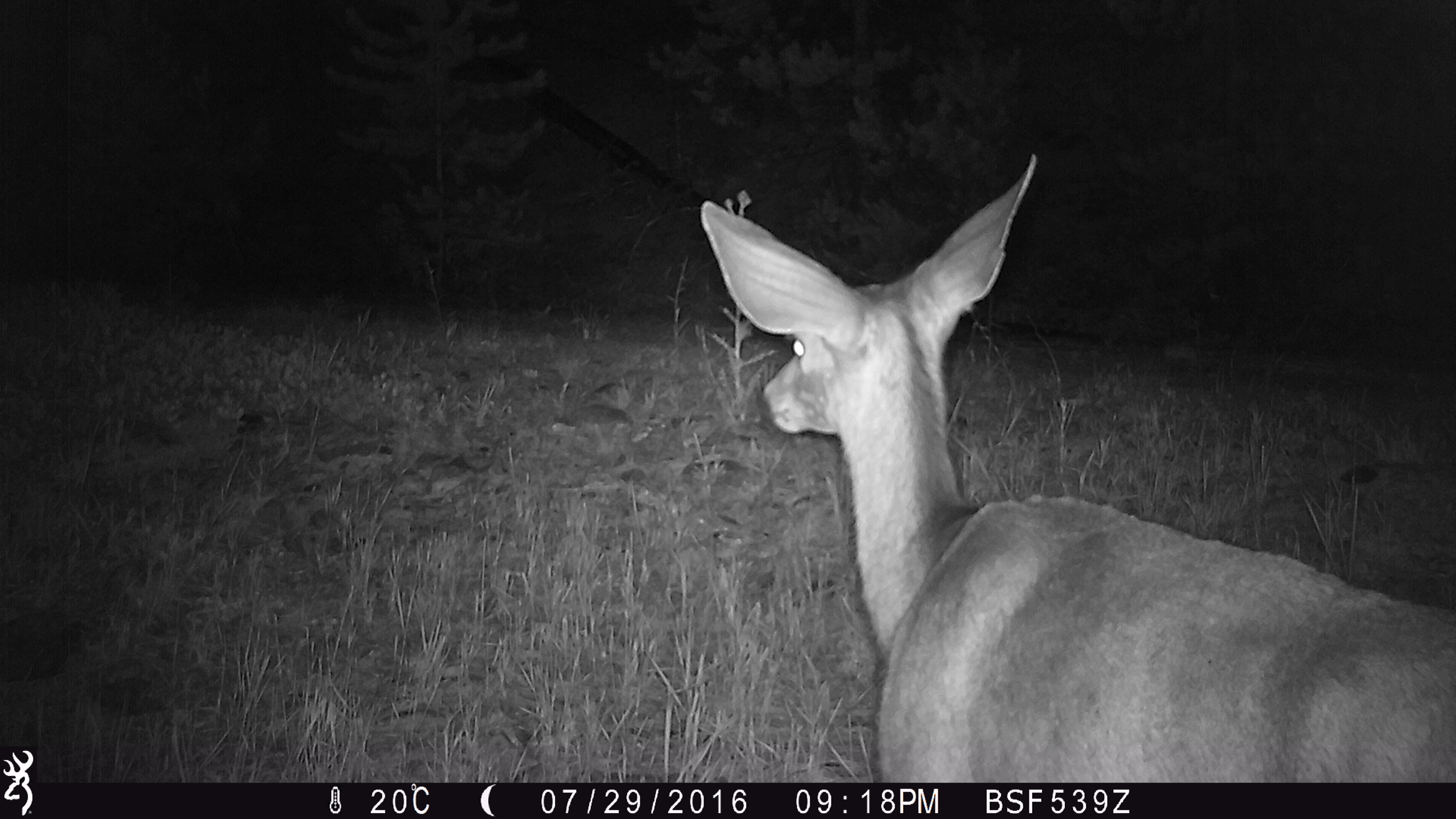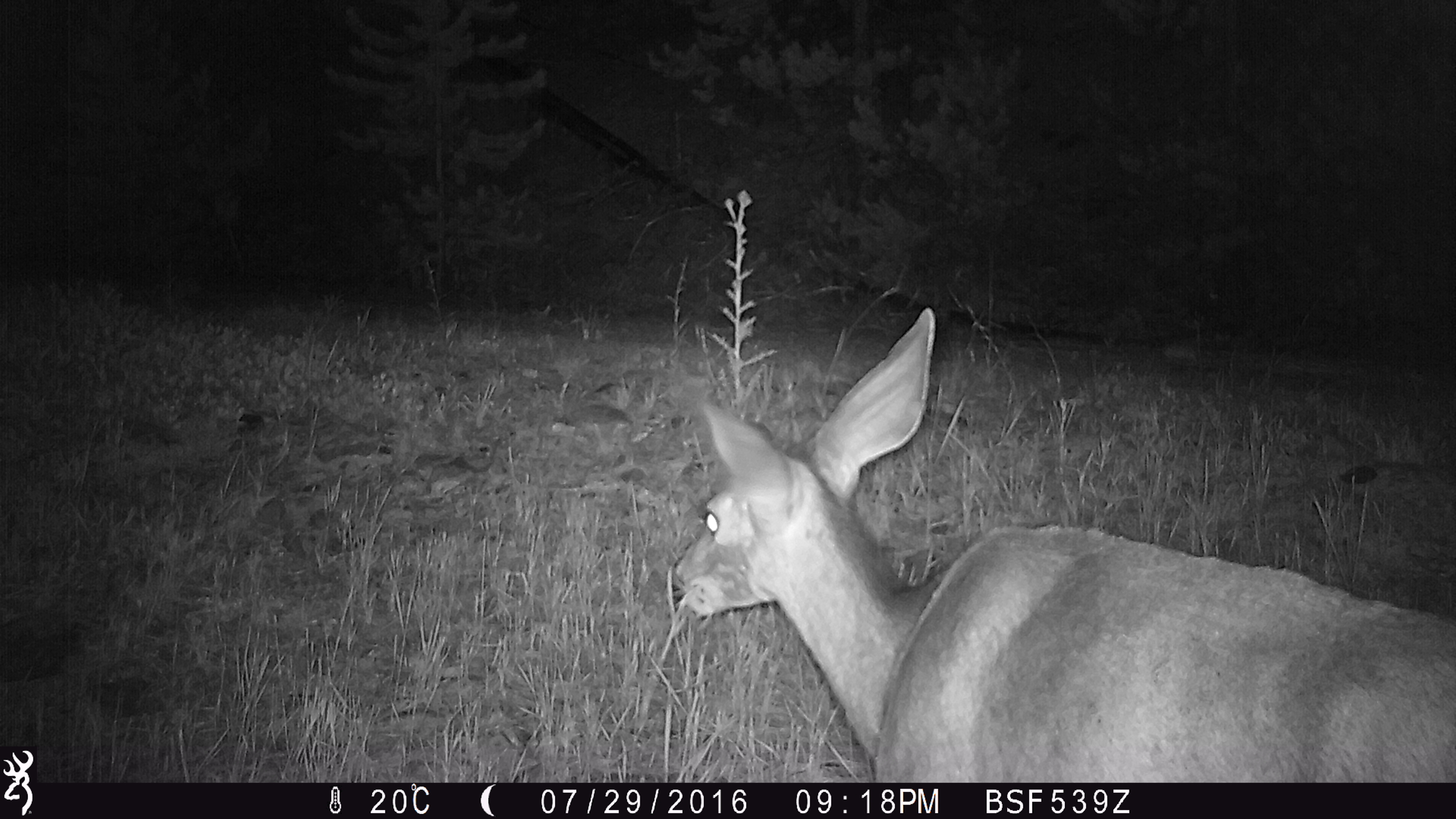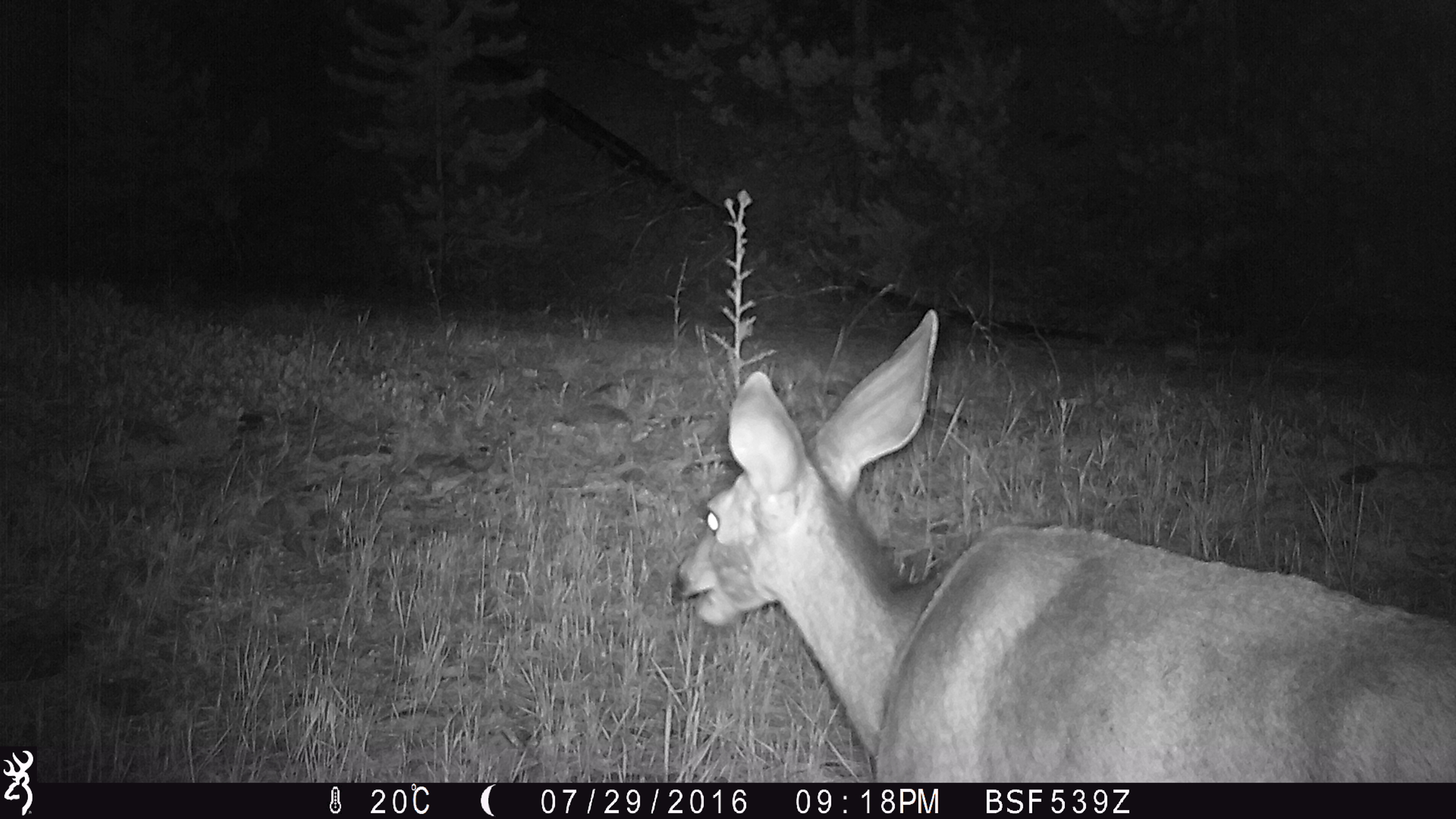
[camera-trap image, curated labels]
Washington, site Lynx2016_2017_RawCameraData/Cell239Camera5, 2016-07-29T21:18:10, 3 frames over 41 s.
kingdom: Animalia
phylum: Chordata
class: Mammalia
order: Artiodactyla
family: Cervidae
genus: Odocoileus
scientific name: Odocoileus hemionus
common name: mule deer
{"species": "Odocoileus hemionus (mule deer)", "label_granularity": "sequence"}